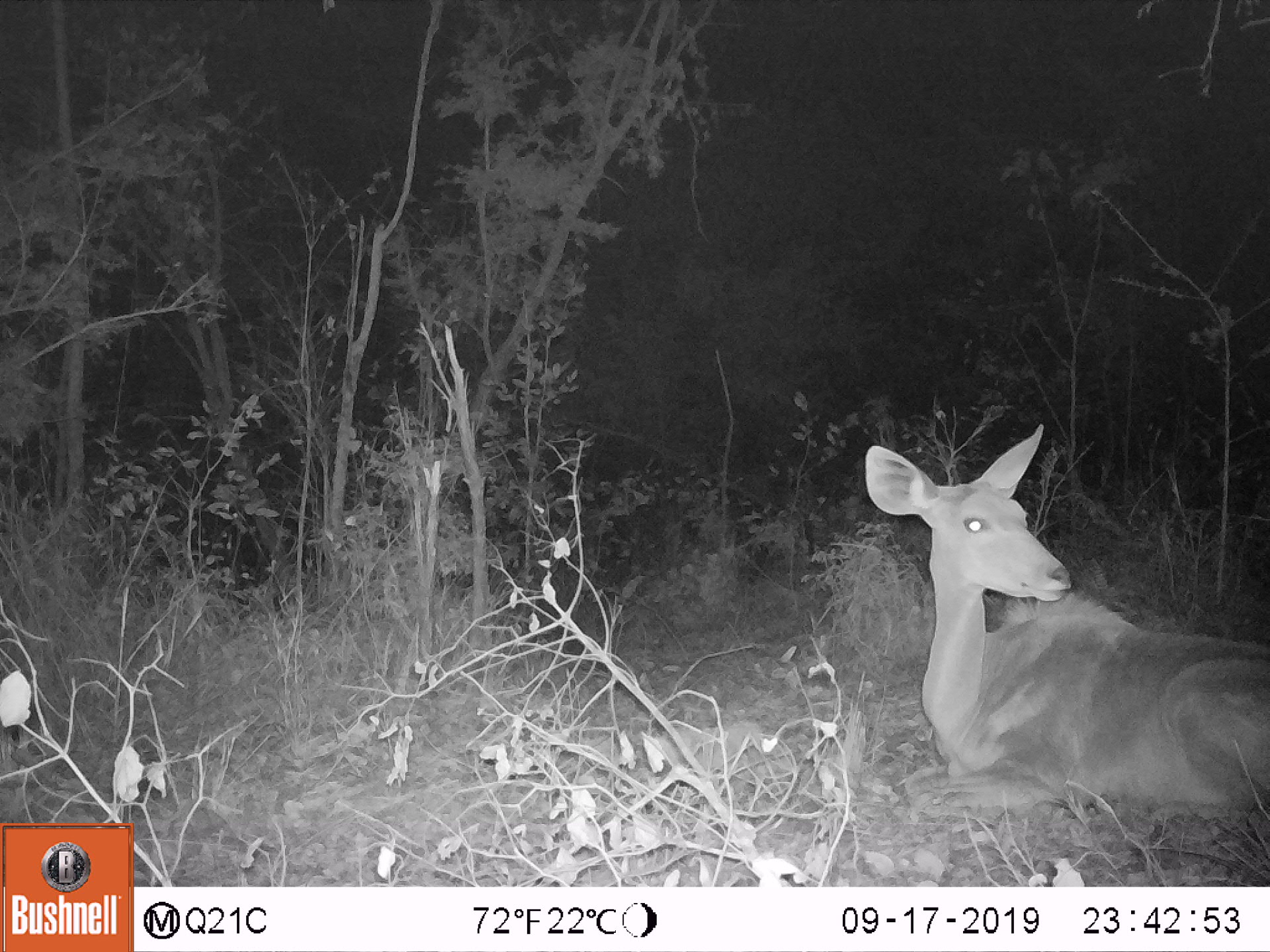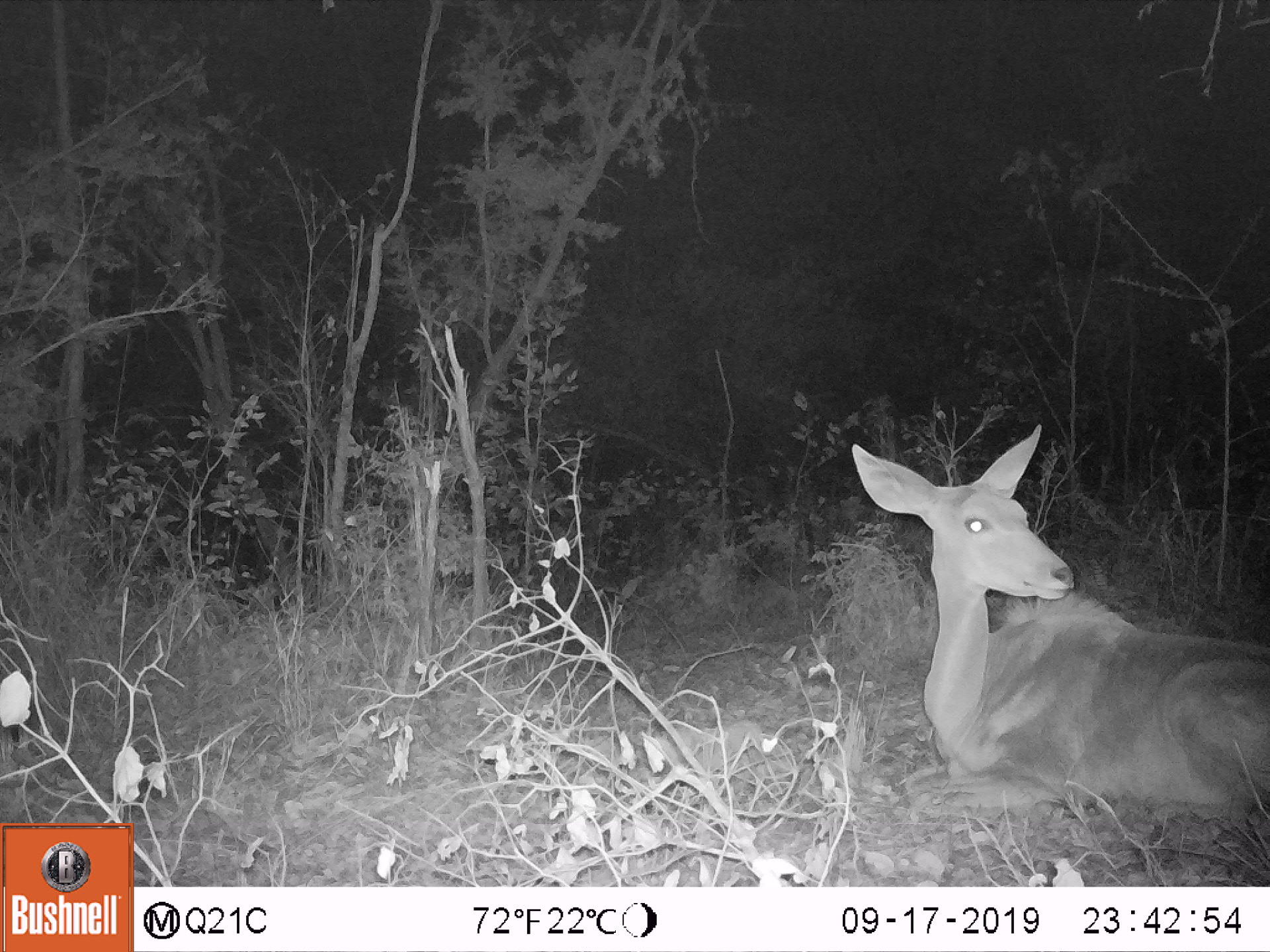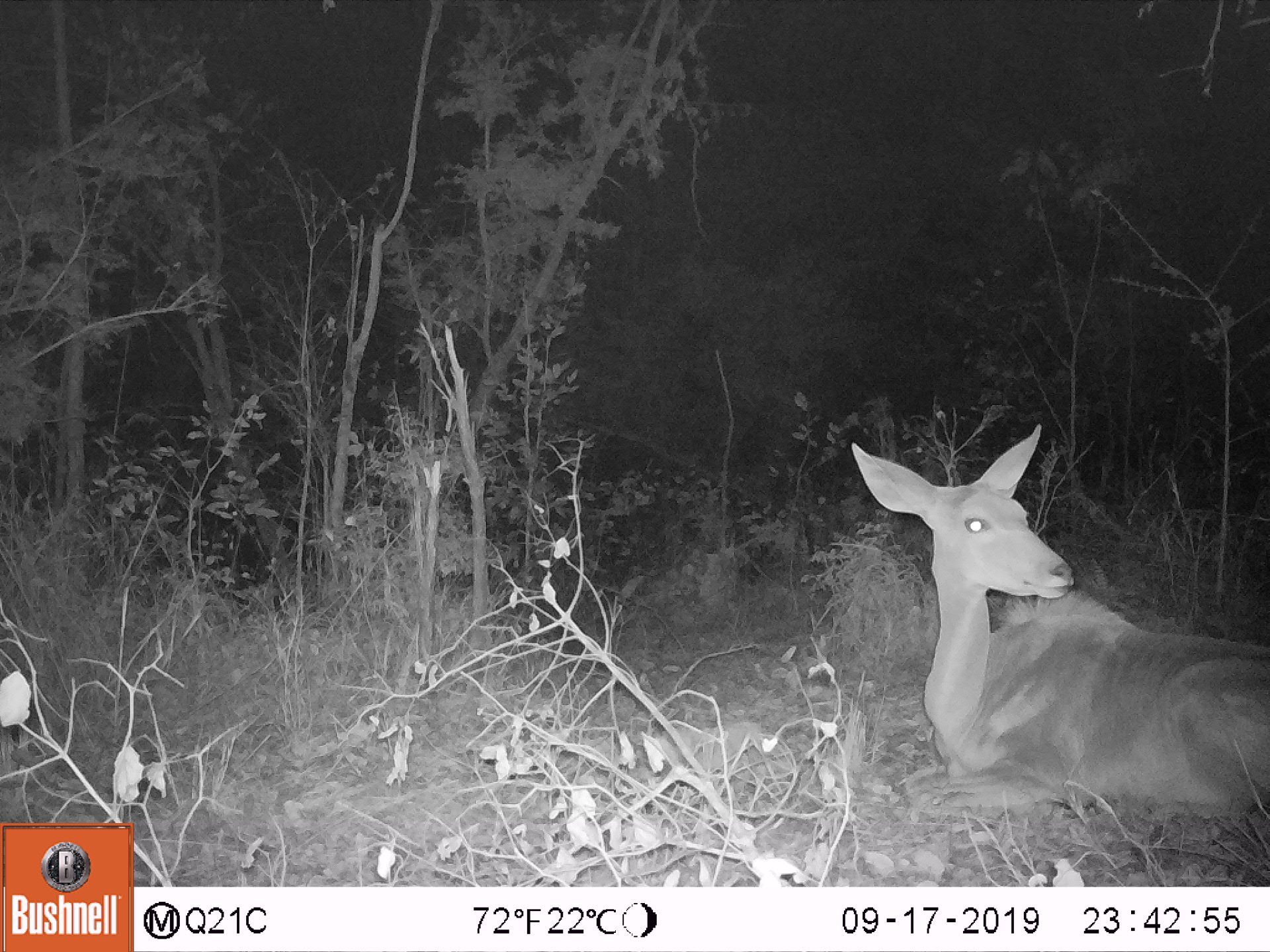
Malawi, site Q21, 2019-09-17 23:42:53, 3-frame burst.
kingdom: Animalia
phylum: Chordata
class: Mammalia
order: Artiodactyla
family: Bovidae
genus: Tragelaphus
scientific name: Tragelaphus strepsiceros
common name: greater kudu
Greater kudu (Tragelaphus strepsiceros), count 1.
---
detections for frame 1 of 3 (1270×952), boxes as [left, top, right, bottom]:
greater kudu: [850, 420, 1262, 835]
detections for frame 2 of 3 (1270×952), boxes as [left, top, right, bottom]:
greater kudu: [841, 427, 1262, 823]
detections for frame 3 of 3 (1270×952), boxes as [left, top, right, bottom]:
greater kudu: [838, 427, 1258, 833]